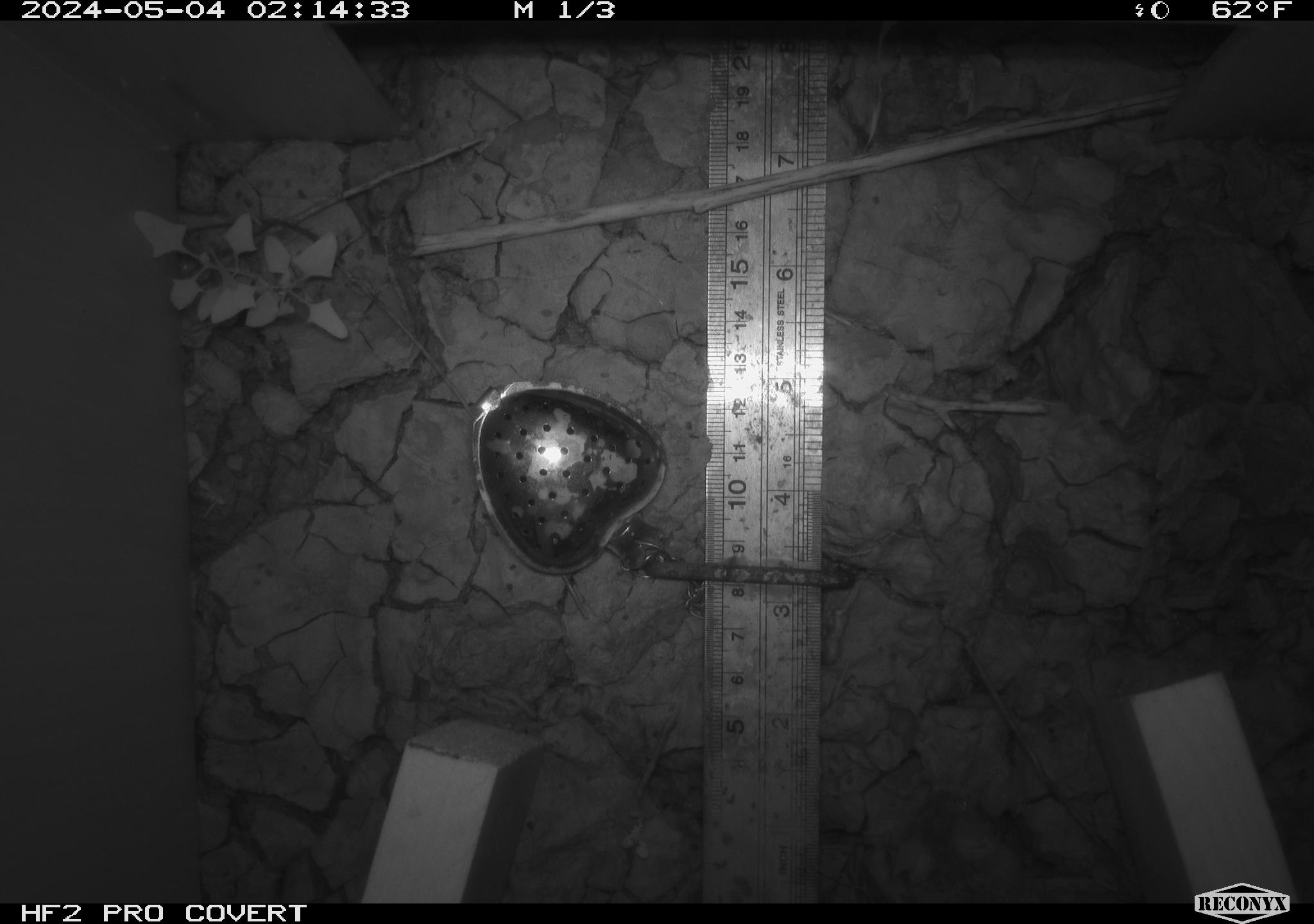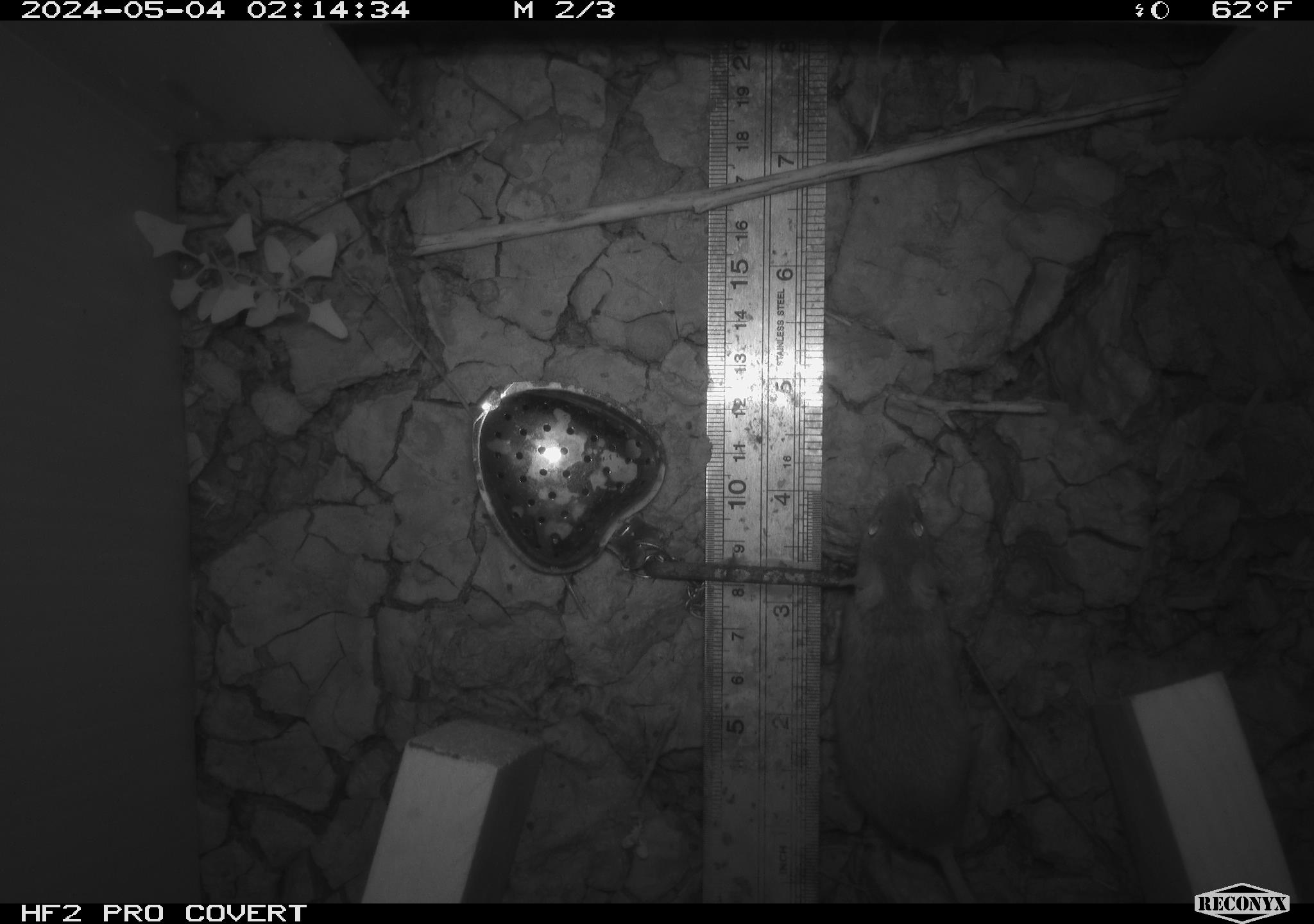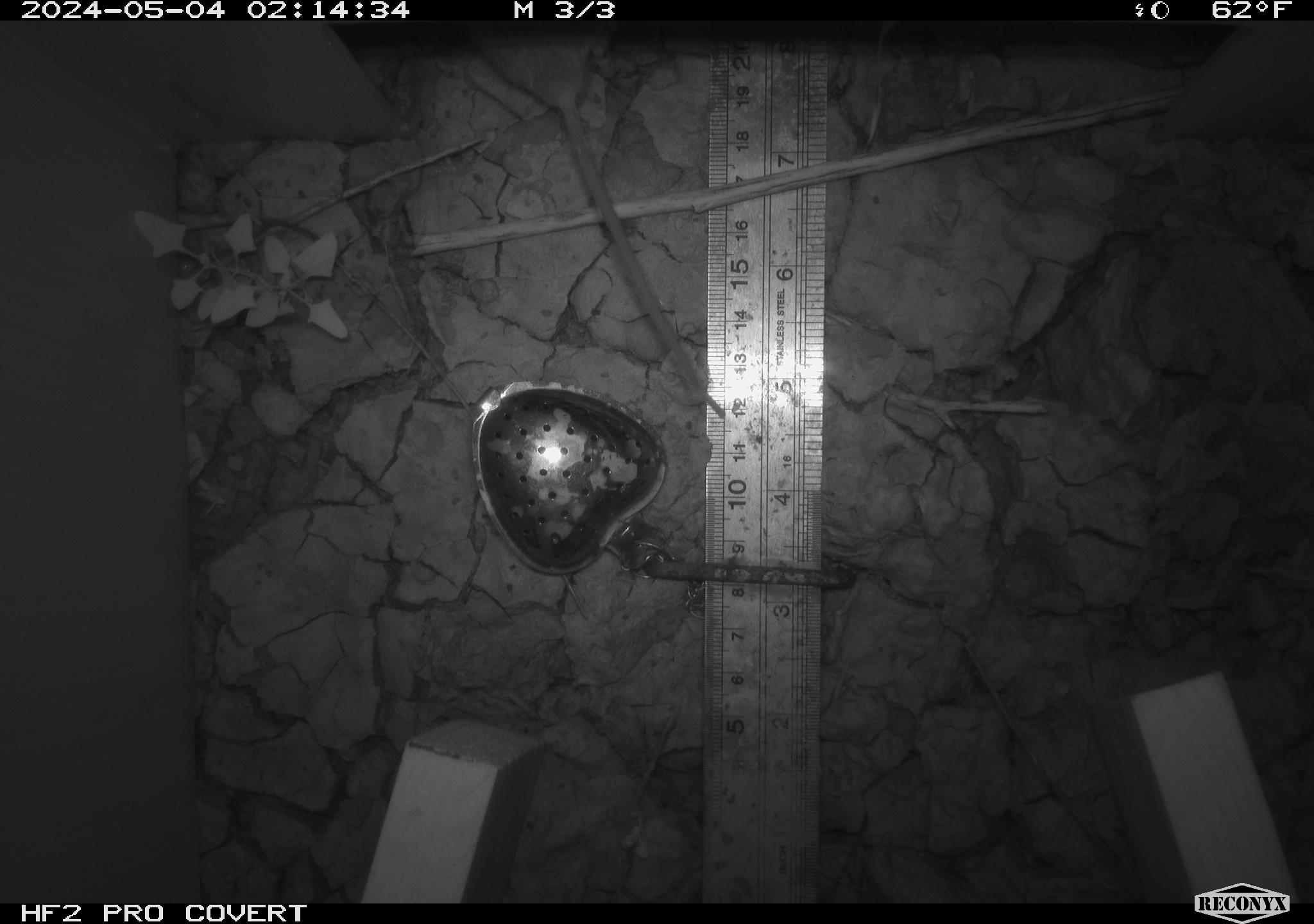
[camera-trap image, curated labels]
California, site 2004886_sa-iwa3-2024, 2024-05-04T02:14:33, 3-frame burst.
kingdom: Animalia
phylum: Chordata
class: Mammalia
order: Rodentia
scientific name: Rodentia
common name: mouse species